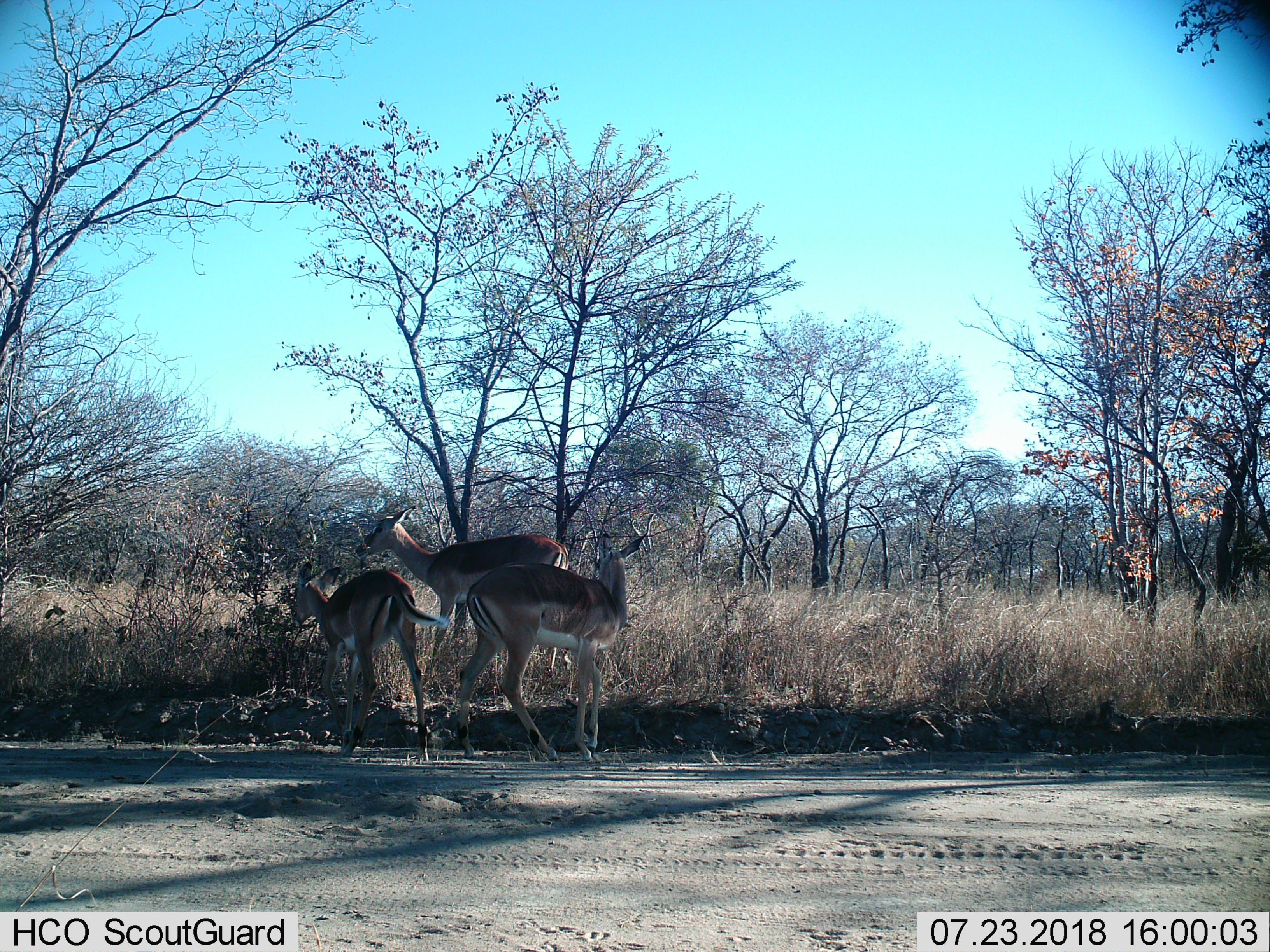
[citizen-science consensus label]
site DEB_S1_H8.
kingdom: Animalia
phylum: Chordata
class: Mammalia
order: Artiodactyla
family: Bovidae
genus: Aepyceros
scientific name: Aepyceros melampus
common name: impala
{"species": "impala (Aepyceros melampus)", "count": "3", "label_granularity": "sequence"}